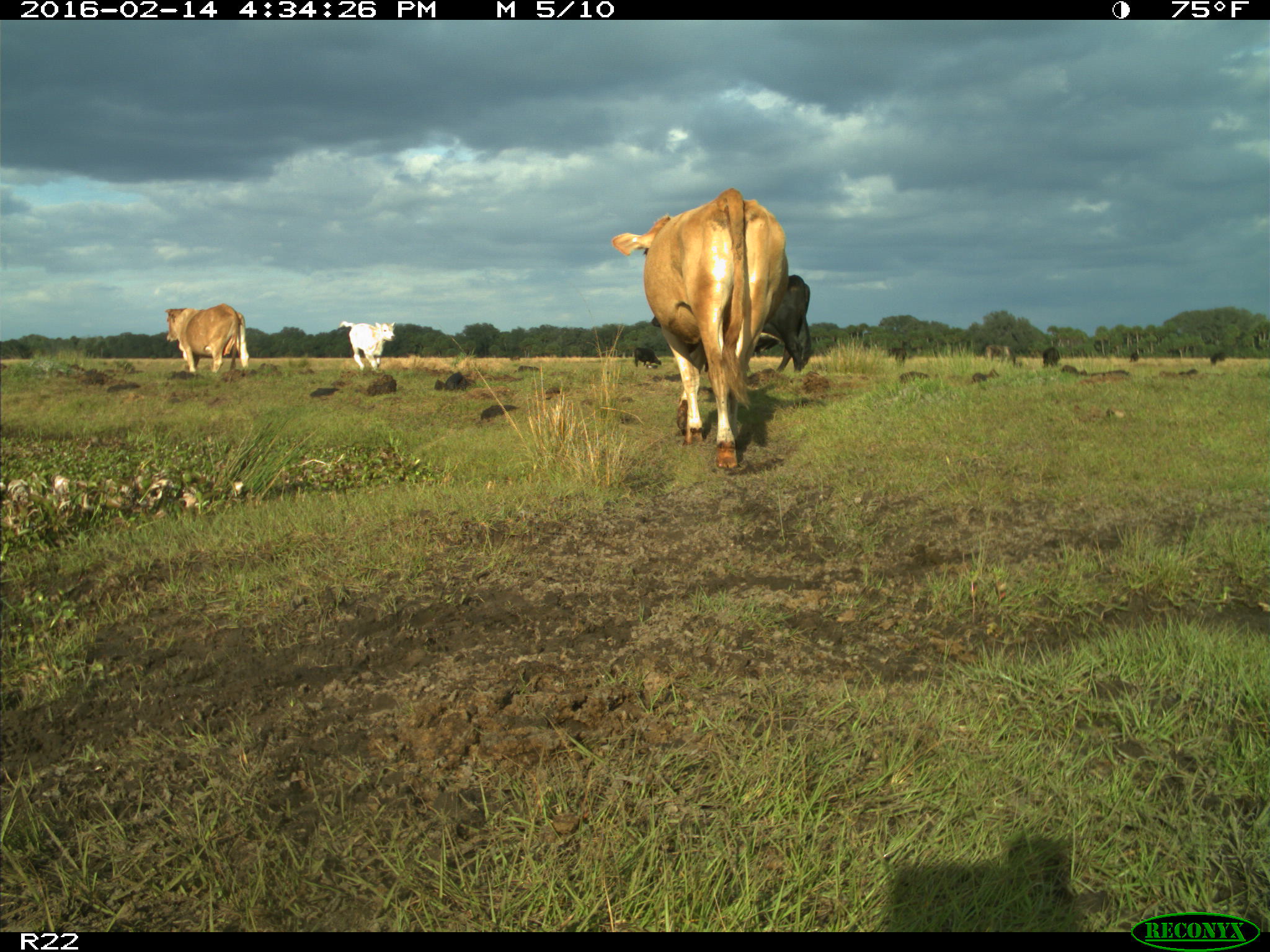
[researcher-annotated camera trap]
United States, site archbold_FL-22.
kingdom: Animalia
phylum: Chordata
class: Mammalia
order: Artiodactyla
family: Bovidae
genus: Bos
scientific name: Bos taurus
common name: domestic cow